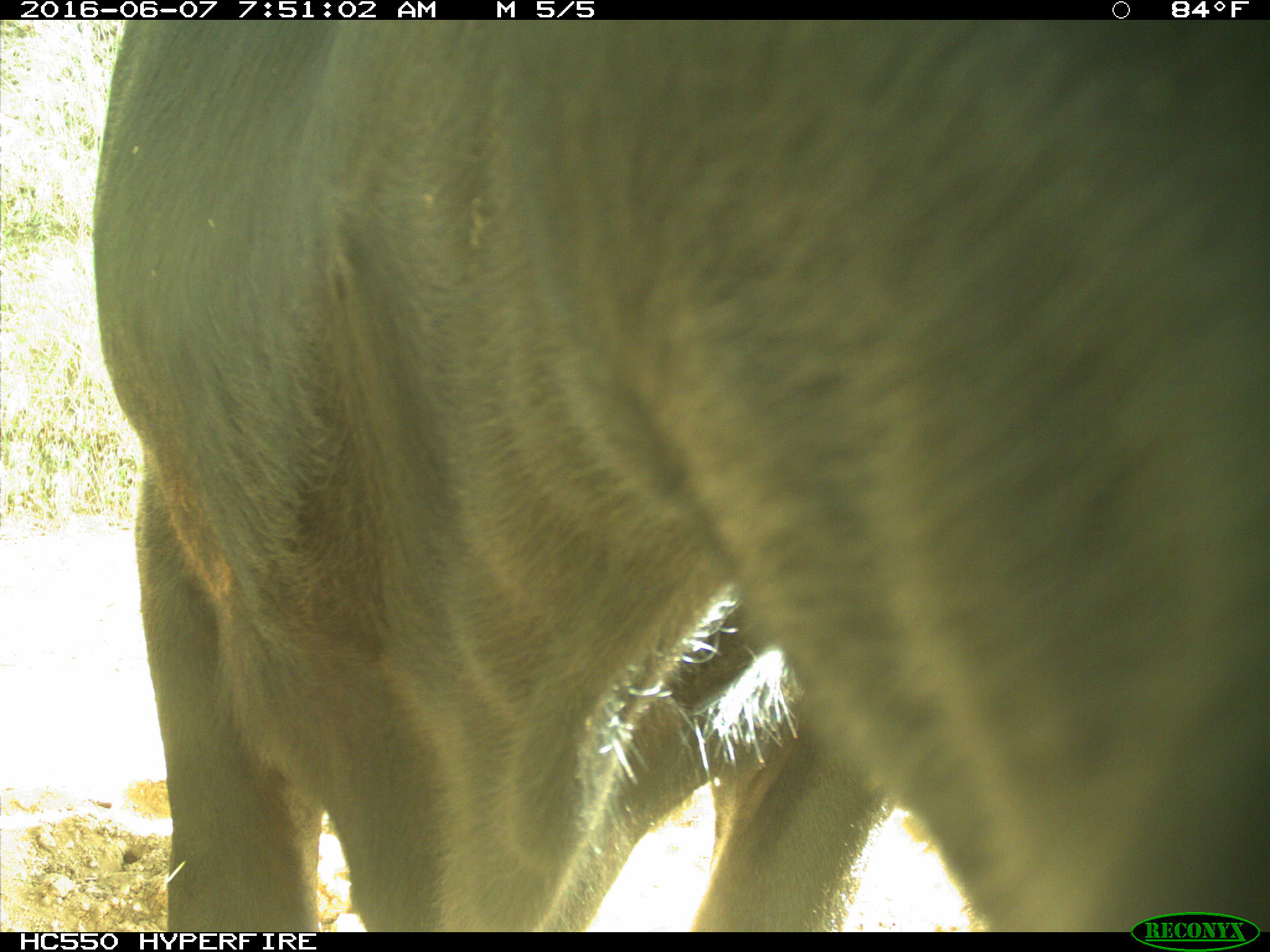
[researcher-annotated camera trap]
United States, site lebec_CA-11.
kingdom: Animalia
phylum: Chordata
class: Mammalia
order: Artiodactyla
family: Bovidae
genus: Bos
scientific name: Bos taurus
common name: domestic cow